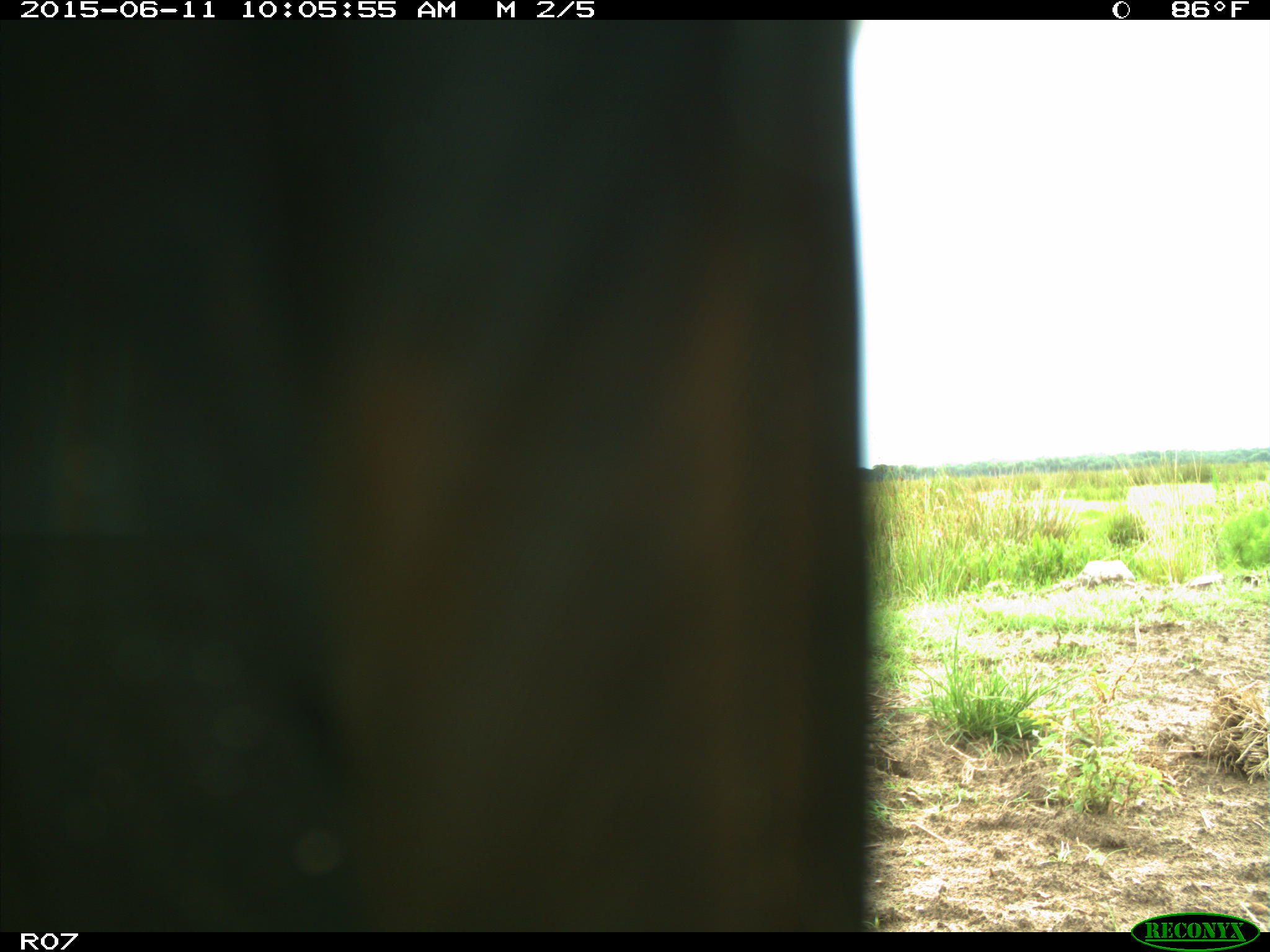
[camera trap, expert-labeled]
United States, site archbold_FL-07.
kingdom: Animalia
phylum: Chordata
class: Mammalia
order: Artiodactyla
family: Bovidae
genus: Bos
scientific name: Bos taurus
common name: domestic cow